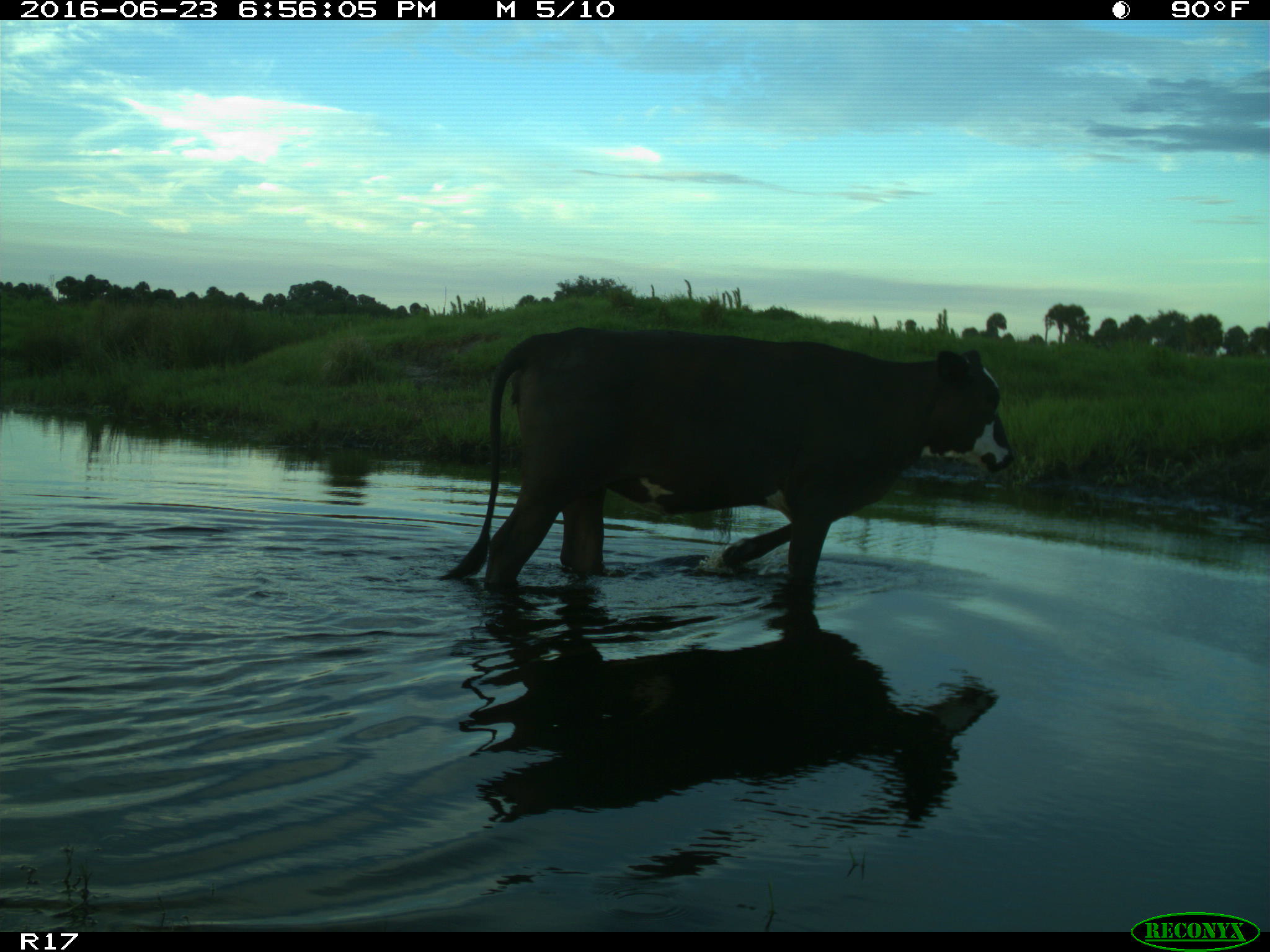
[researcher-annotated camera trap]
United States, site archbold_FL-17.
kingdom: Animalia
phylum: Chordata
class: Mammalia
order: Artiodactyla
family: Bovidae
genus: Bos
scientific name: Bos taurus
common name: domestic cow